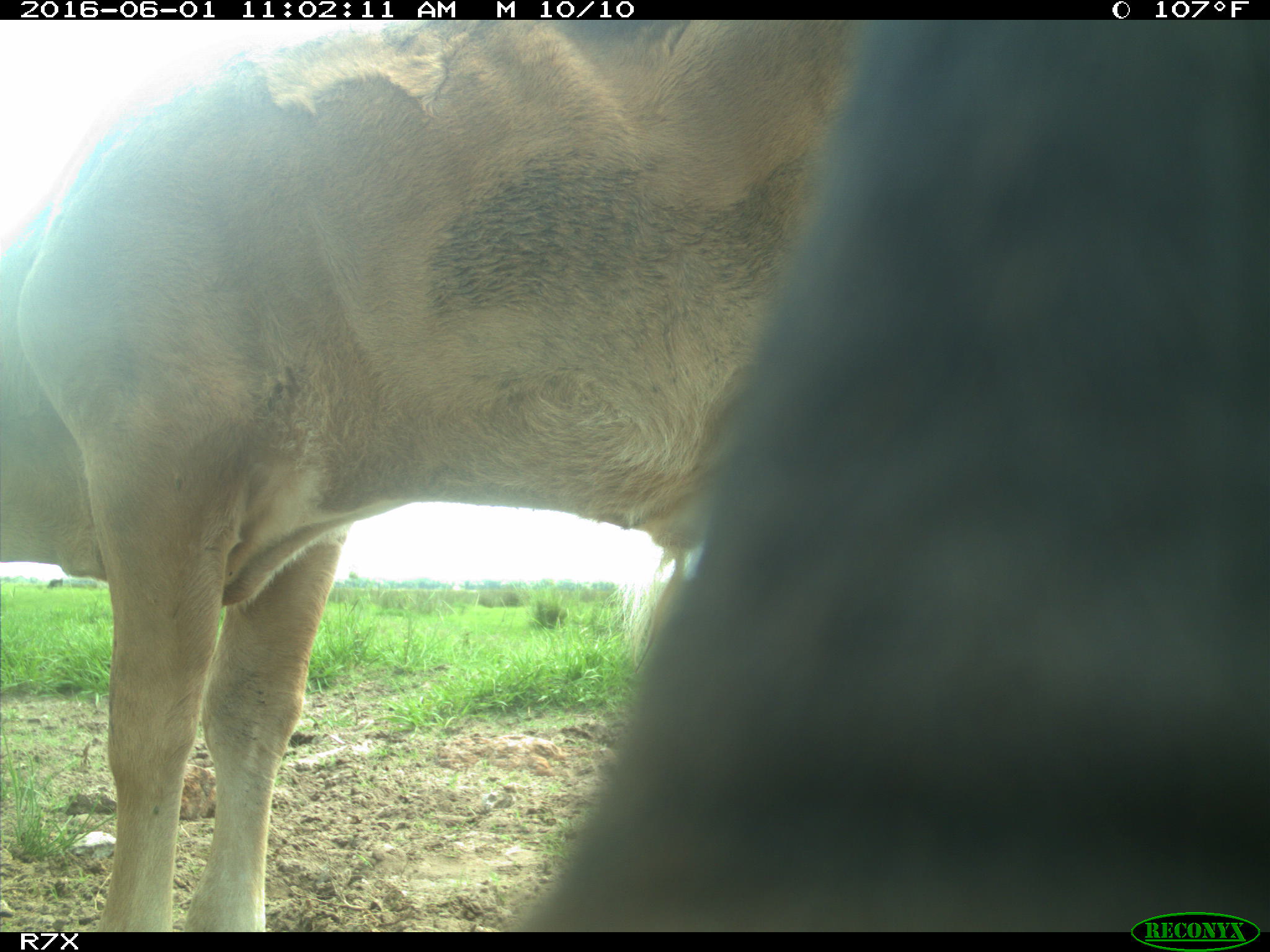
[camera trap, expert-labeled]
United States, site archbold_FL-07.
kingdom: Animalia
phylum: Chordata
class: Mammalia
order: Artiodactyla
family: Bovidae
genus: Bos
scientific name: Bos taurus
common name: domestic cow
Bos taurus (domestic cow).